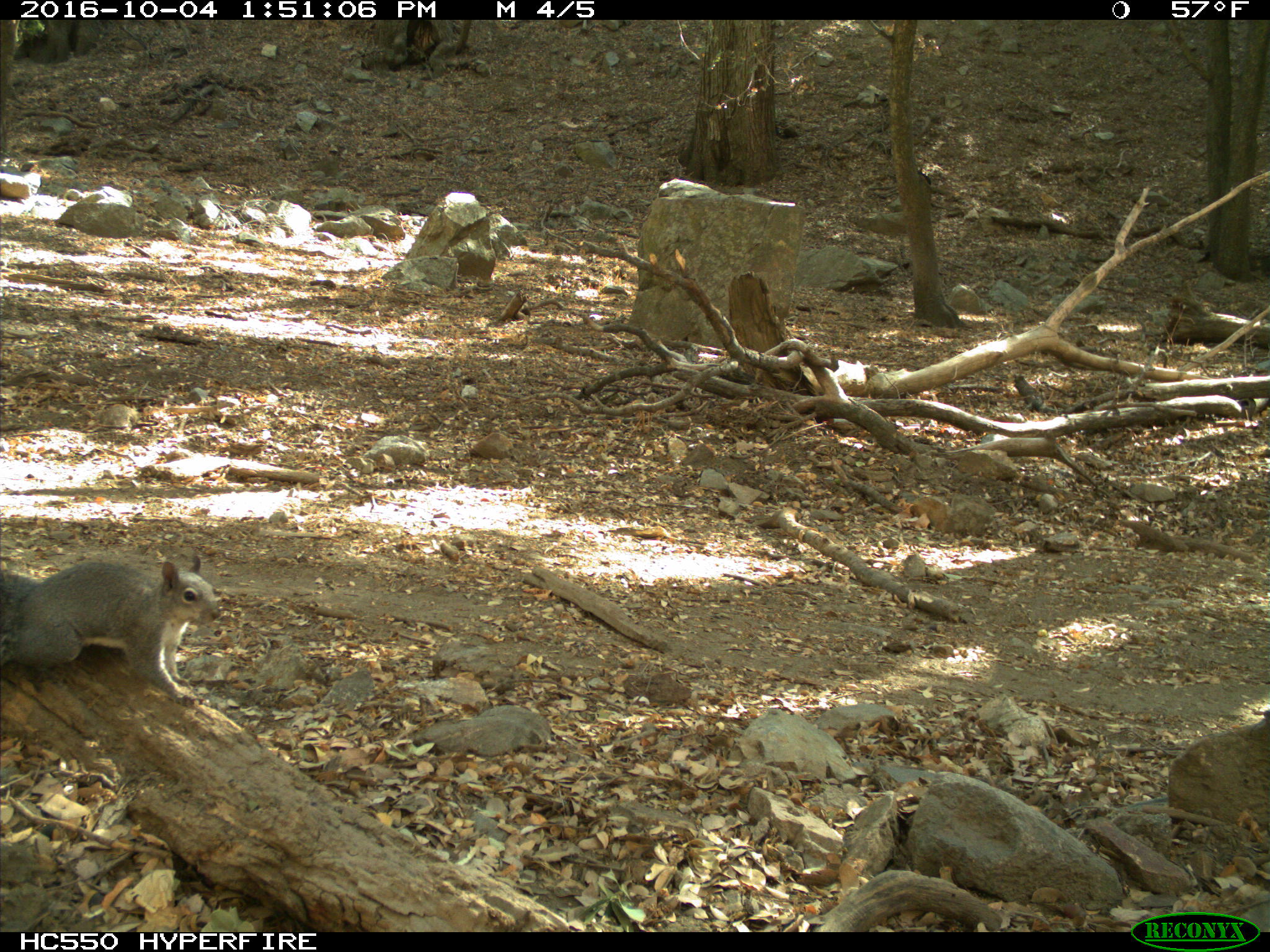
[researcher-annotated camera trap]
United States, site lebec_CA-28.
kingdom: Animalia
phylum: Chordata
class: Mammalia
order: Rodentia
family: Sciuridae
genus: Sciurus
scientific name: Sciurus carolinensis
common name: eastern gray squirrel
Sciurus carolinensis (eastern gray squirrel).